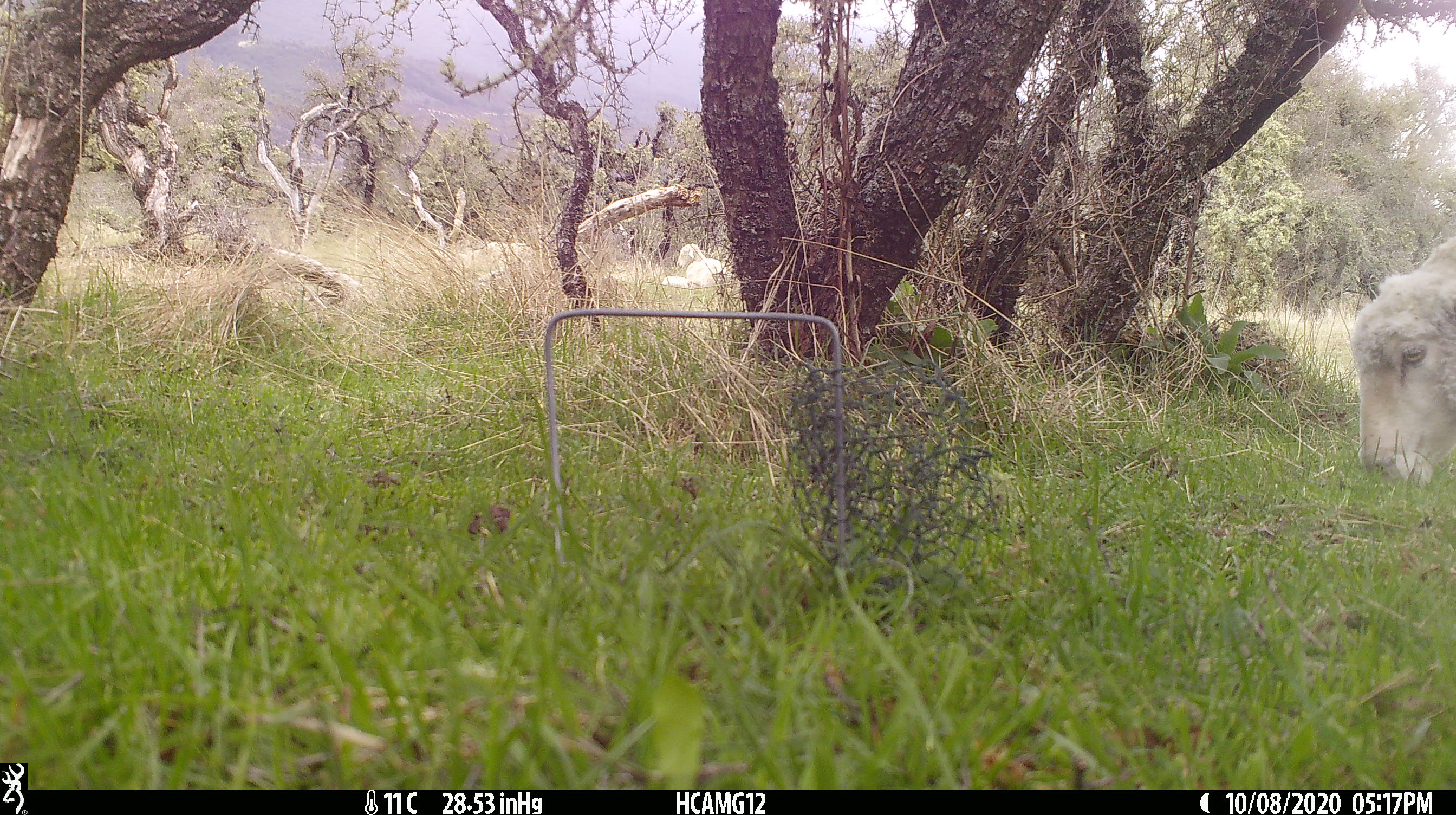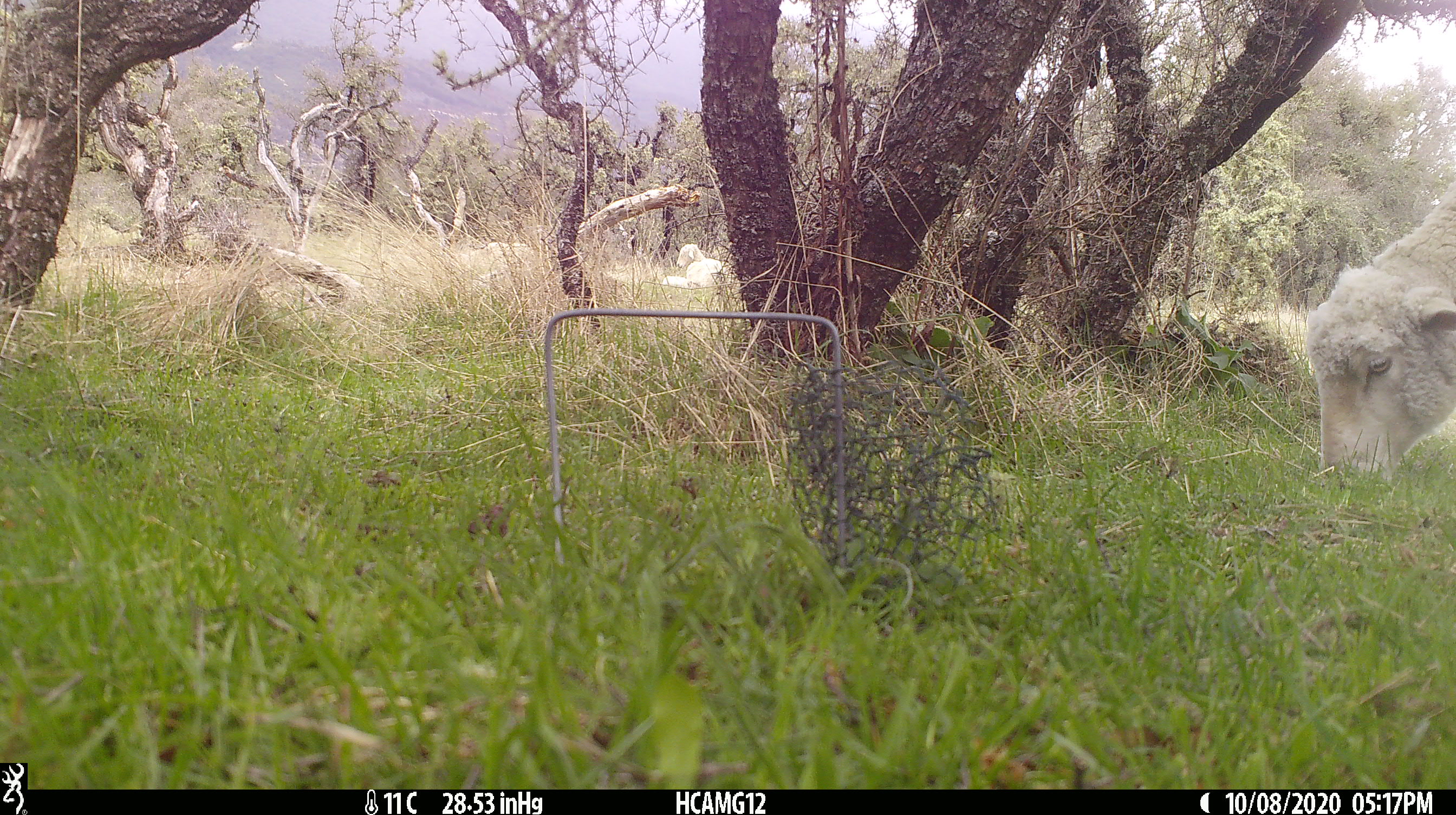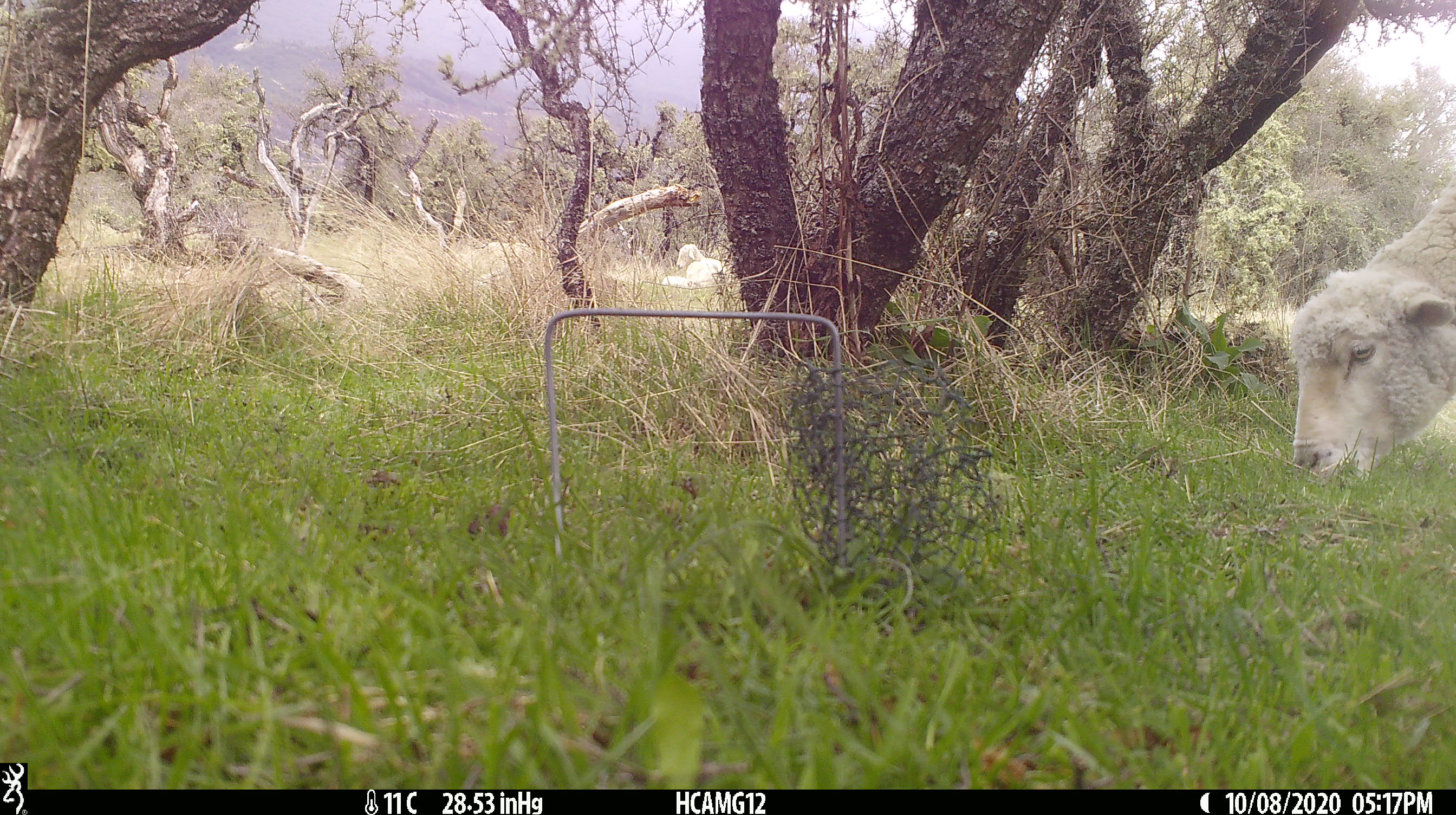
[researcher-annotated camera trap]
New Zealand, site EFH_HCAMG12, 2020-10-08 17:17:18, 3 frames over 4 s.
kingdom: Animalia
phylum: Chordata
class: Mammalia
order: Artiodactyla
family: Bovidae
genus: Ovis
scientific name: Ovis aries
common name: domestic sheep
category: sheep